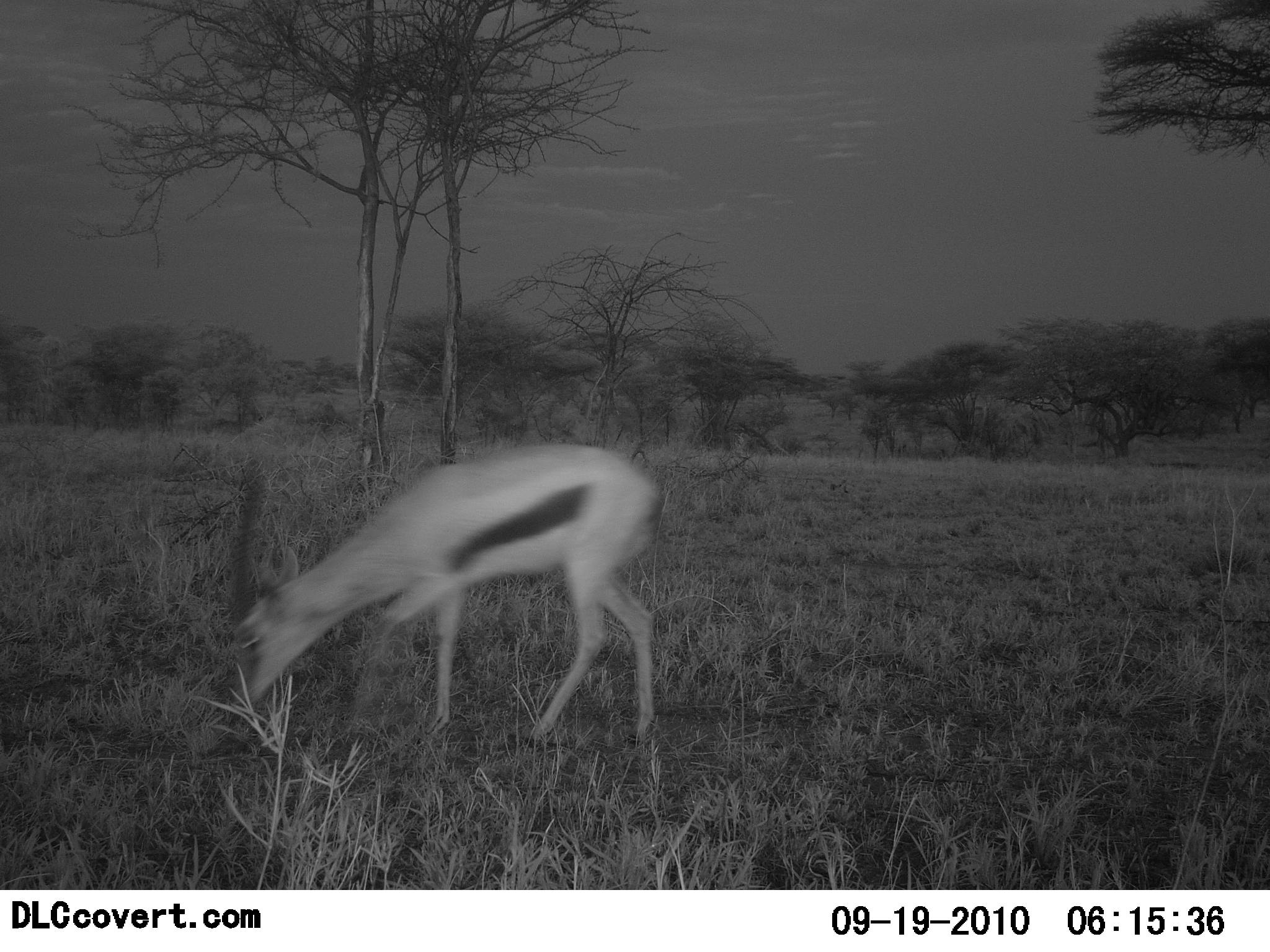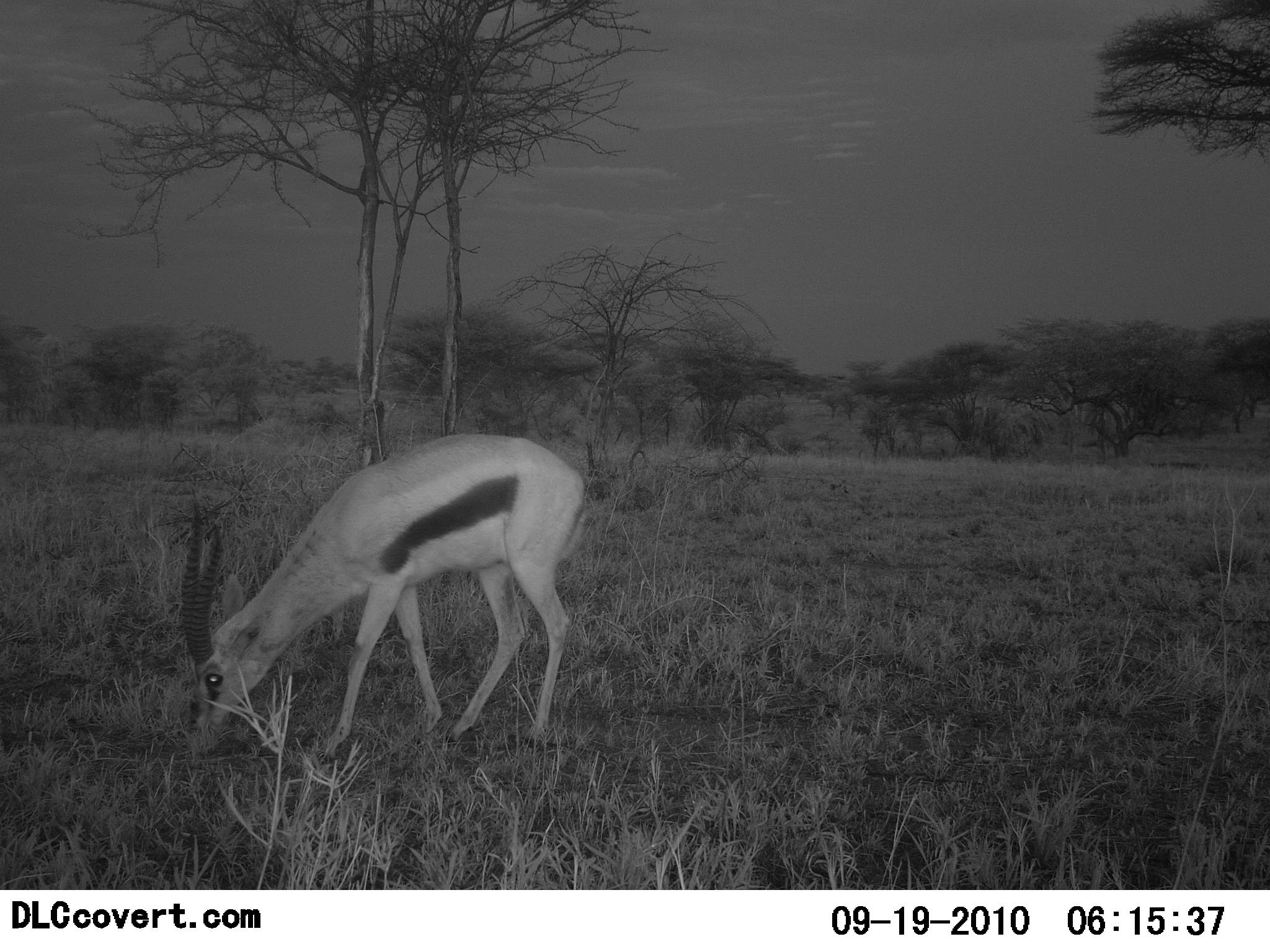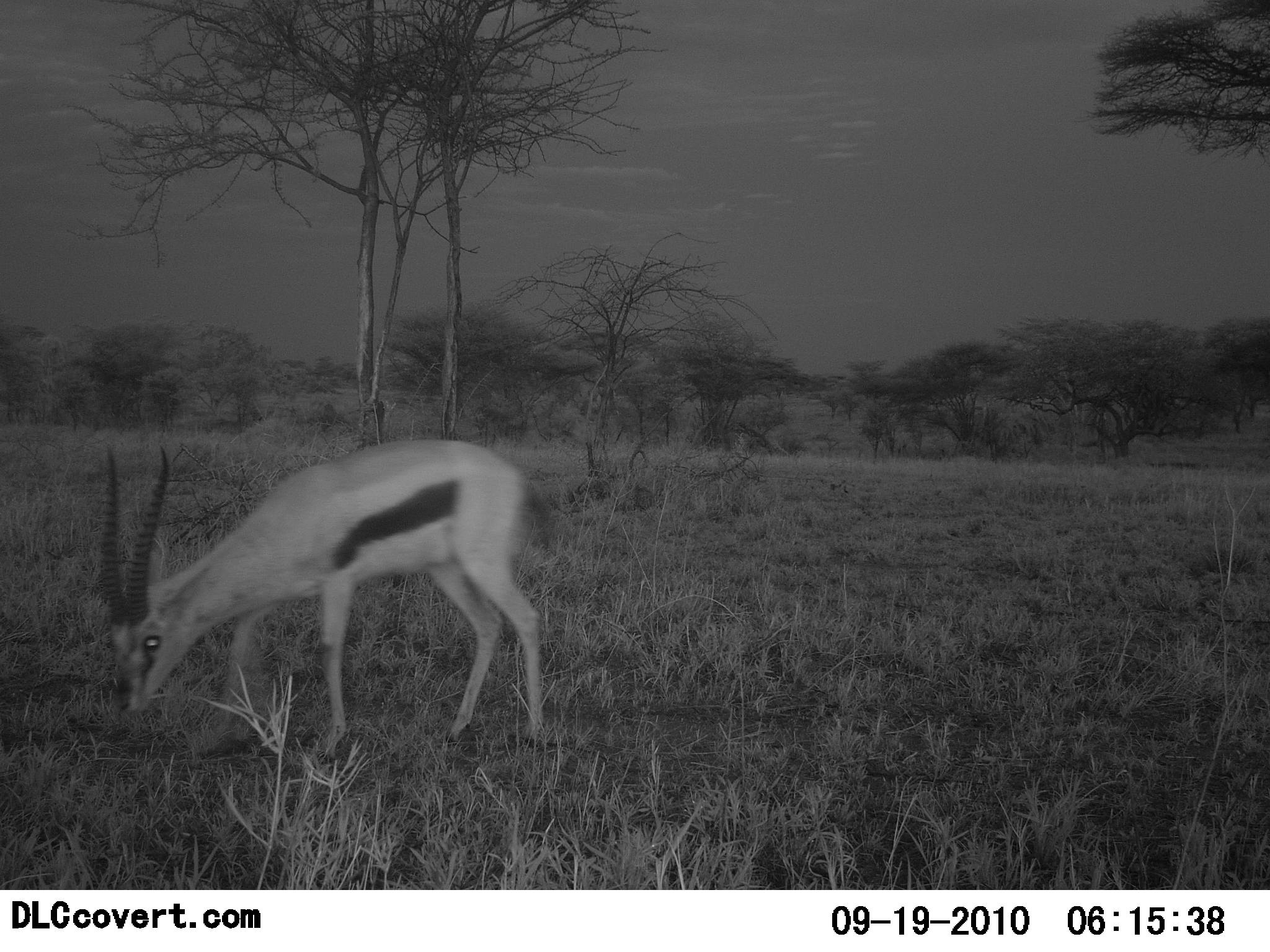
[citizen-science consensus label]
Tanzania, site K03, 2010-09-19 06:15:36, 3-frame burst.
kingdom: Animalia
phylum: Chordata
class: Mammalia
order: Artiodactyla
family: Bovidae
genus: Eudorcas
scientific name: Eudorcas thomsonii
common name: thomson's gazelle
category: gazellethomsons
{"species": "gazellethomsons (thomson's gazelle) (Eudorcas thomsonii)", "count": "1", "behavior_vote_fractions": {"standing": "22%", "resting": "0%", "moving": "11%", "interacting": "0%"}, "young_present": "0%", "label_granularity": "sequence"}